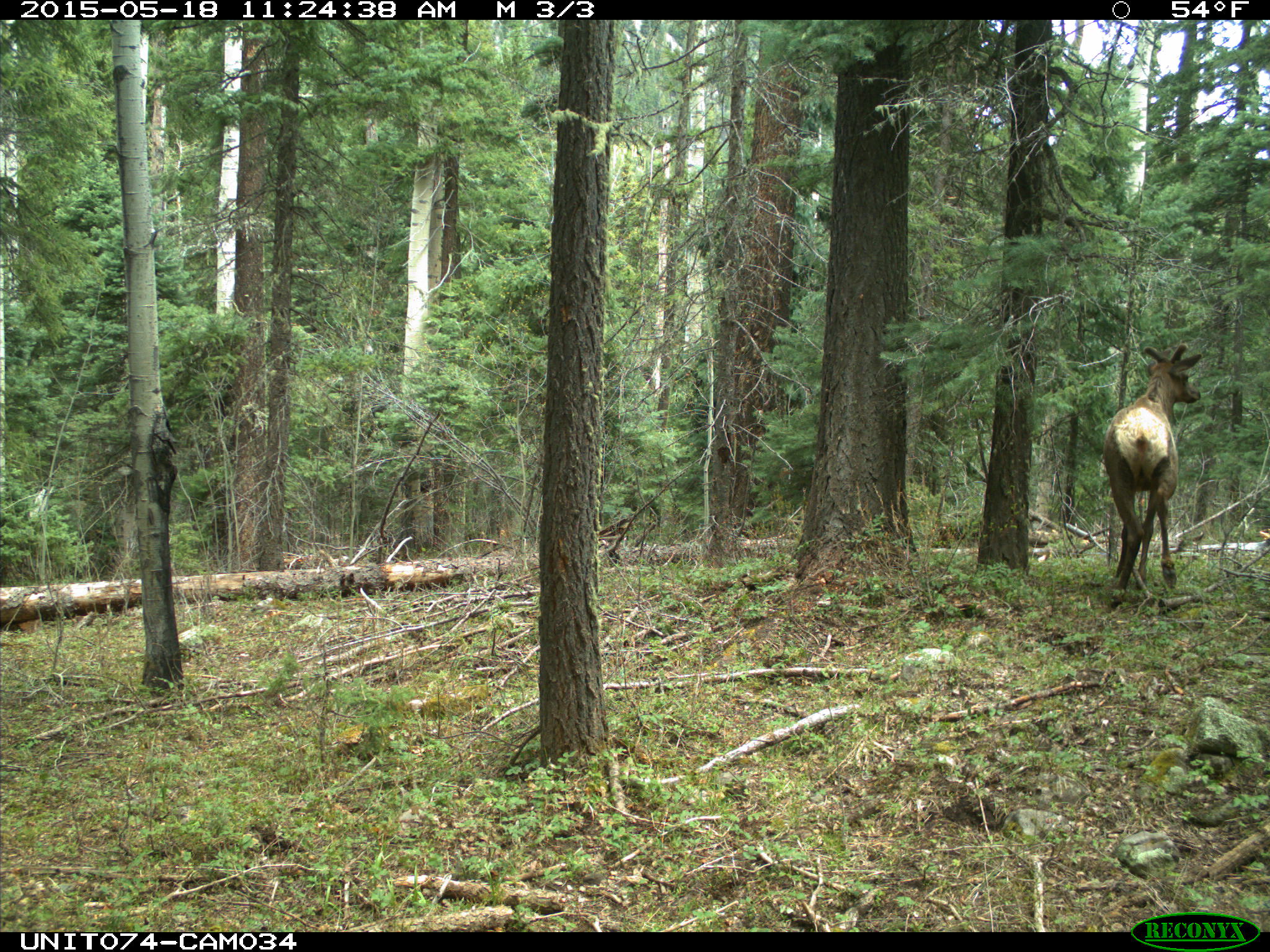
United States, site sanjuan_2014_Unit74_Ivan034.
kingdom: Animalia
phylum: Chordata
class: Mammalia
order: Artiodactyla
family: Cervidae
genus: Cervus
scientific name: Cervus elaphus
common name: red deer